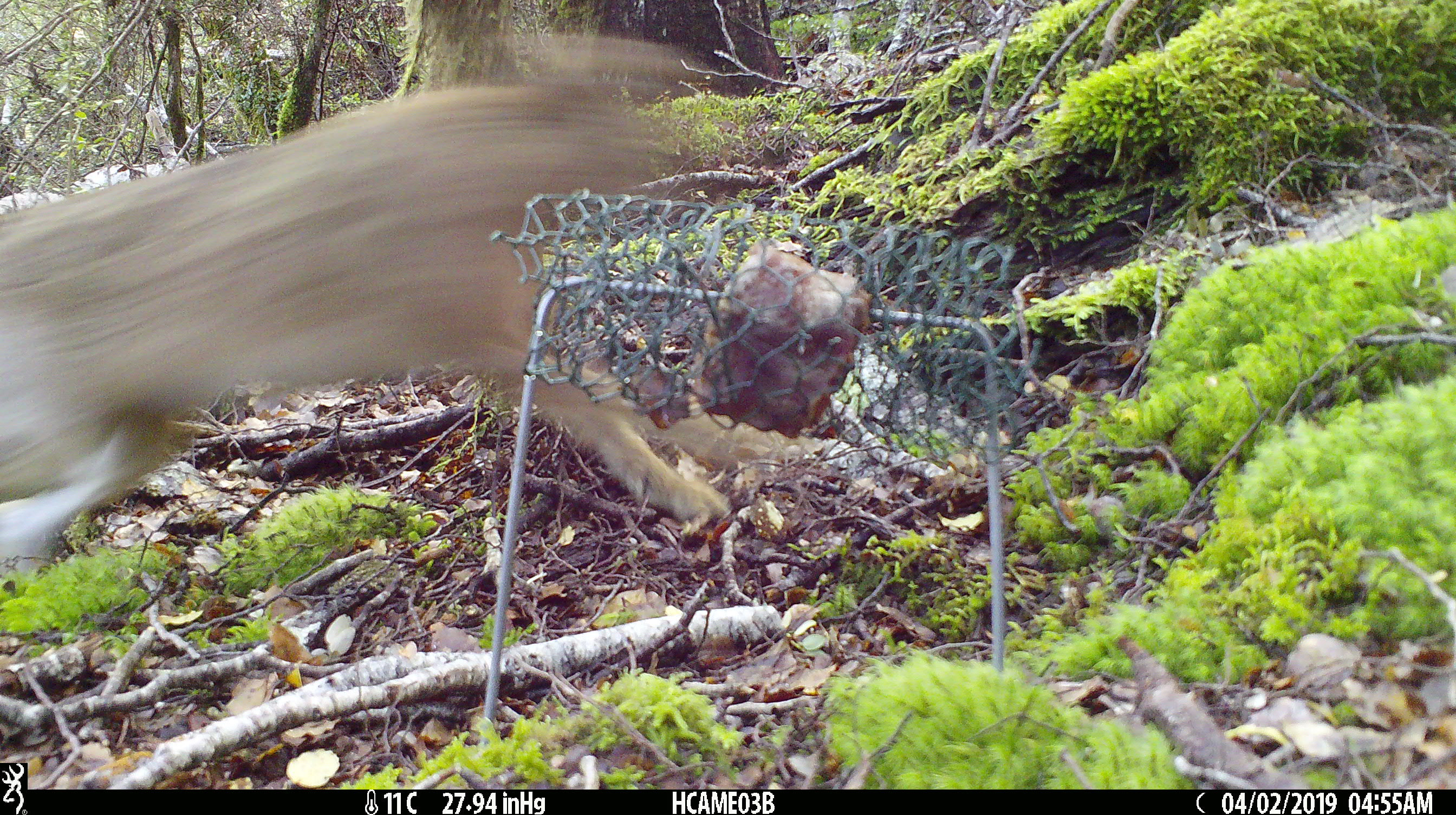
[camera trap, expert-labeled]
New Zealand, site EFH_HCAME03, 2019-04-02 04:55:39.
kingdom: Animalia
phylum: Chordata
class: Mammalia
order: Lagomorpha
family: Leporidae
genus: Lepus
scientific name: Lepus europaeus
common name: brown hare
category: hare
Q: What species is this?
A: Hare (brown hare) (Lepus europaeus).